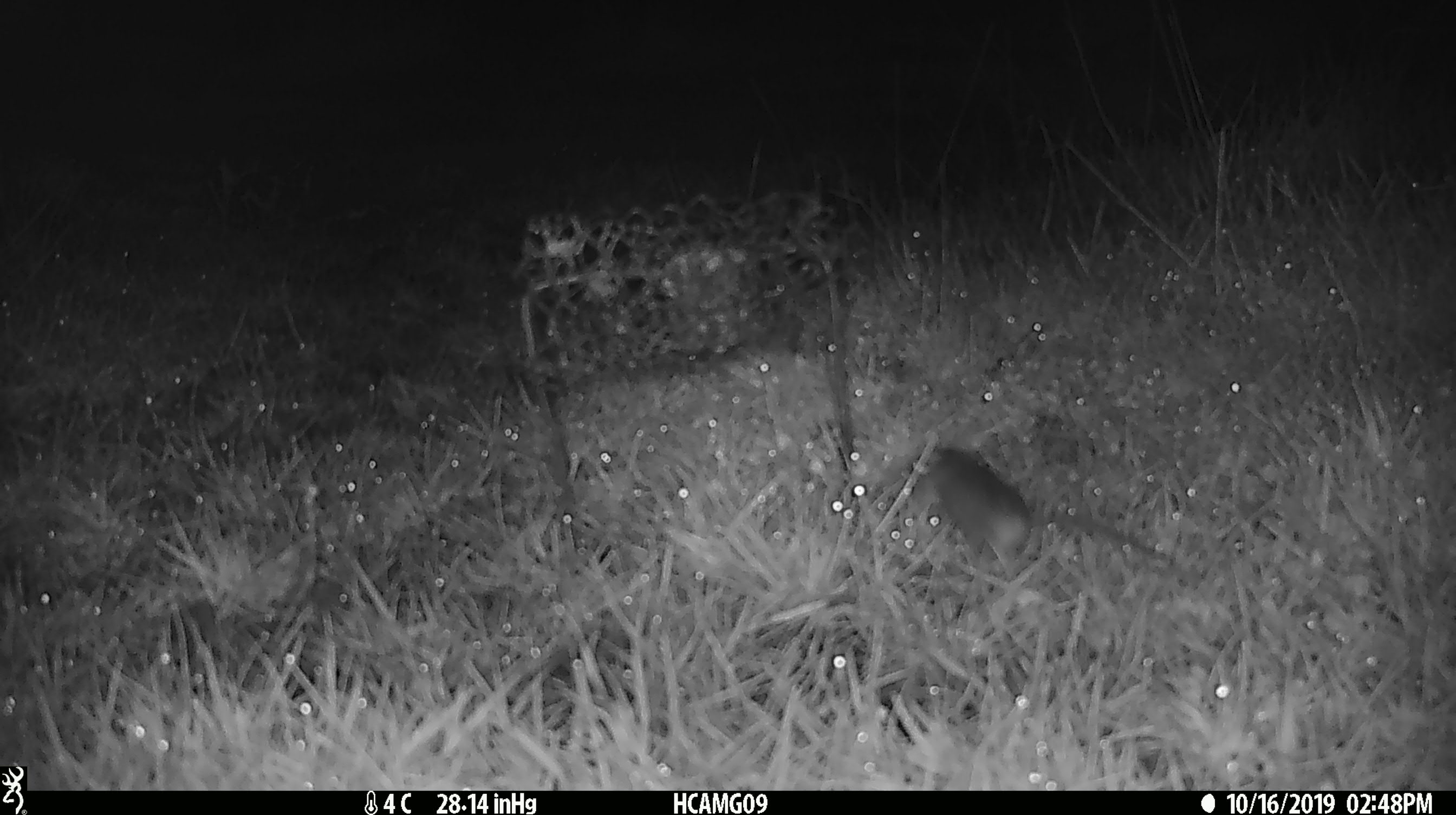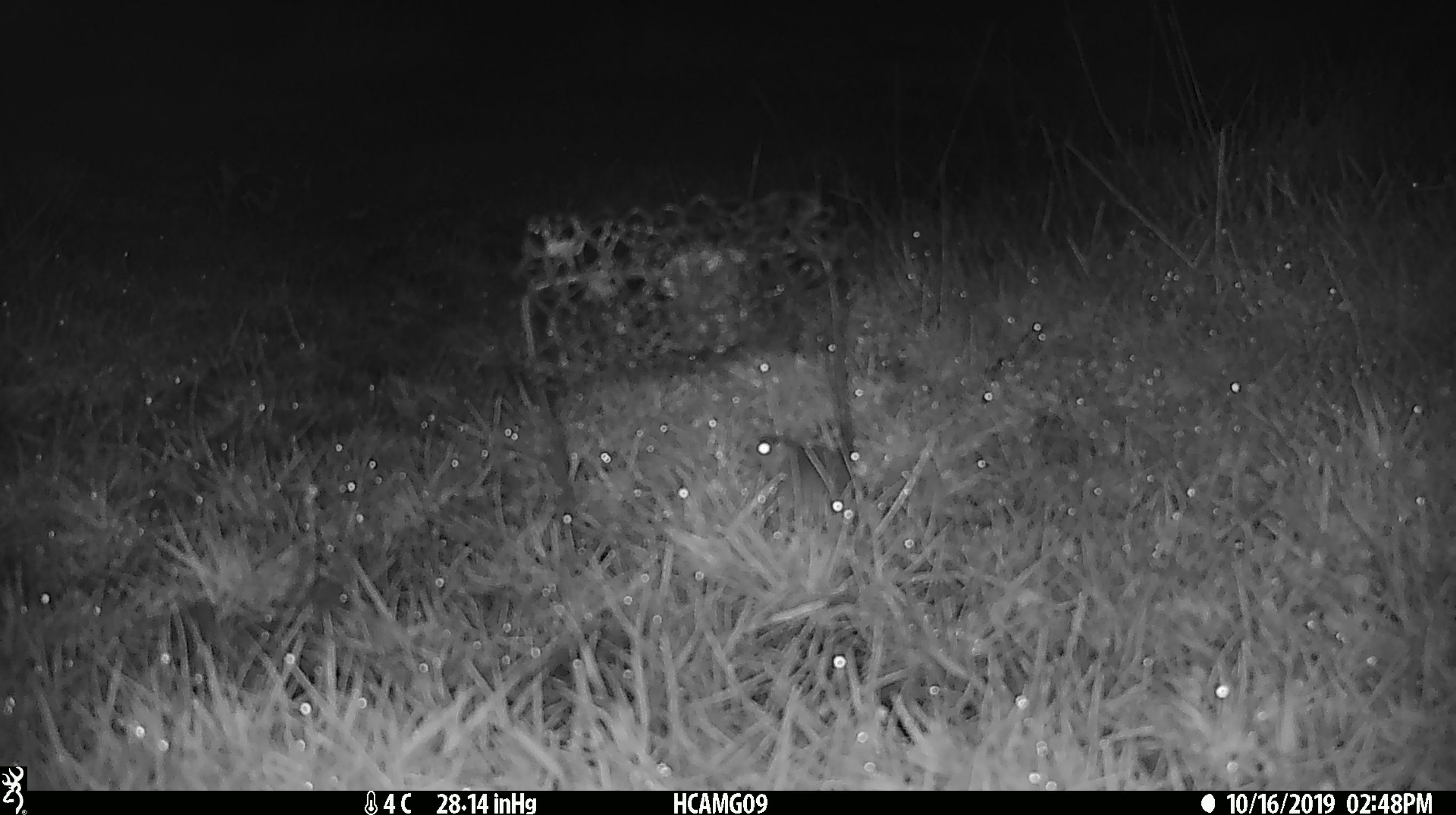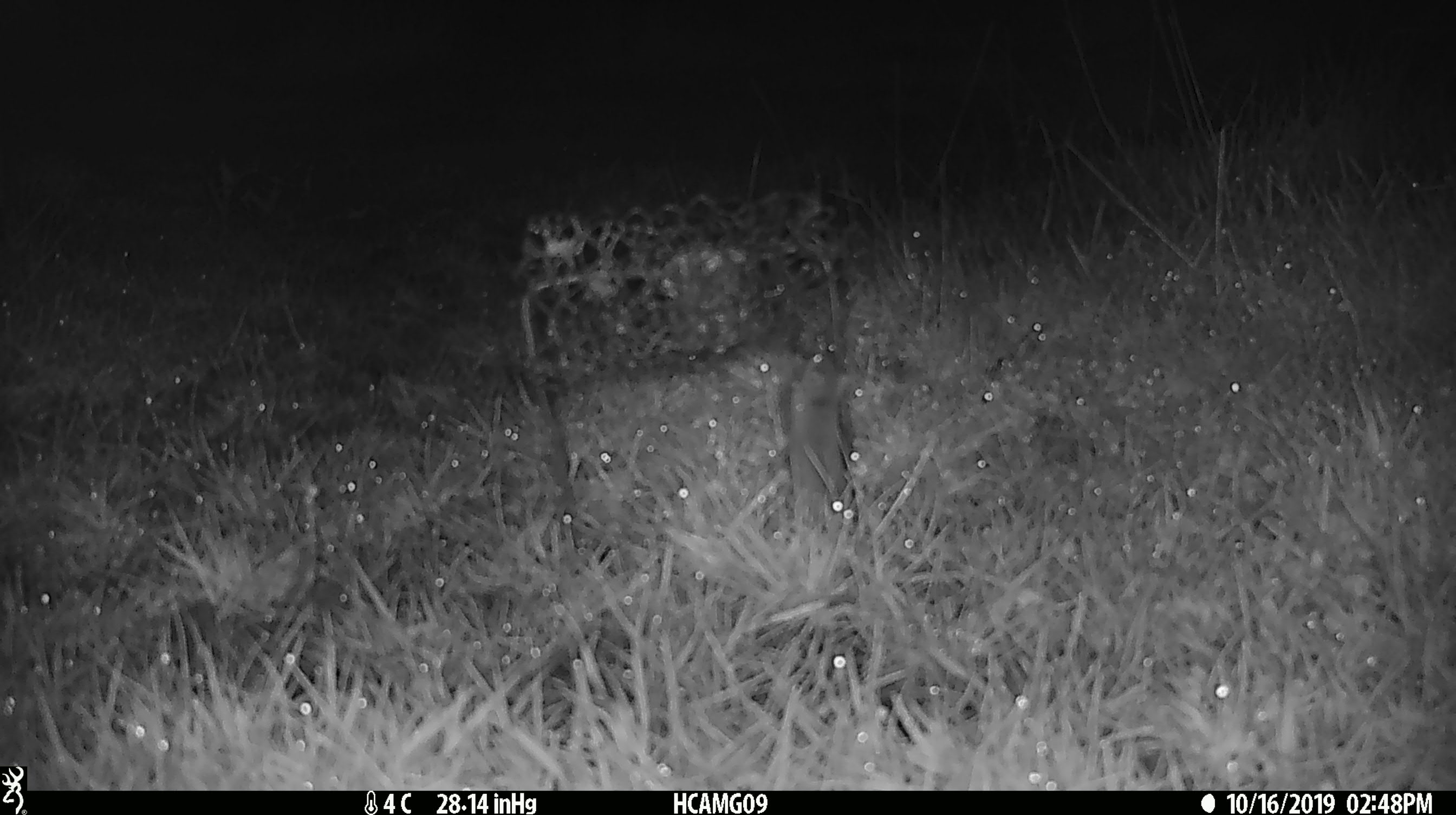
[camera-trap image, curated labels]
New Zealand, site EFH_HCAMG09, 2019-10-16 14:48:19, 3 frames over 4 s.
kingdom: Animalia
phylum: Chordata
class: Mammalia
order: Rodentia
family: Muridae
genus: Mus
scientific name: Mus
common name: mouse